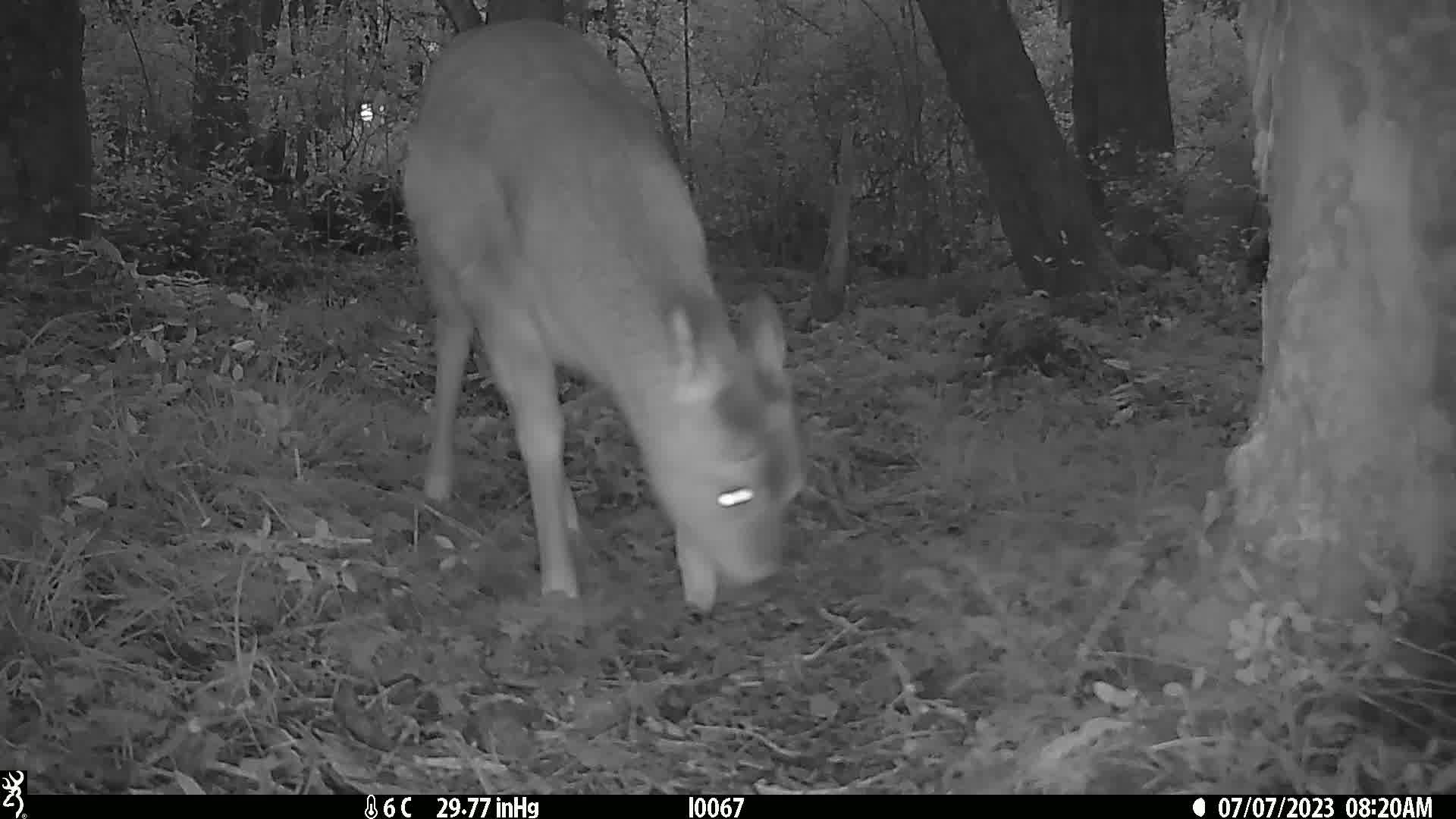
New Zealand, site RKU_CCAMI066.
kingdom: Animalia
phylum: Chordata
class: Mammalia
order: Artiodactyla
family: Cervidae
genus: Odocoileus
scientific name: Odocoileus virginianus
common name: white-tailed deer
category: white tailed deer